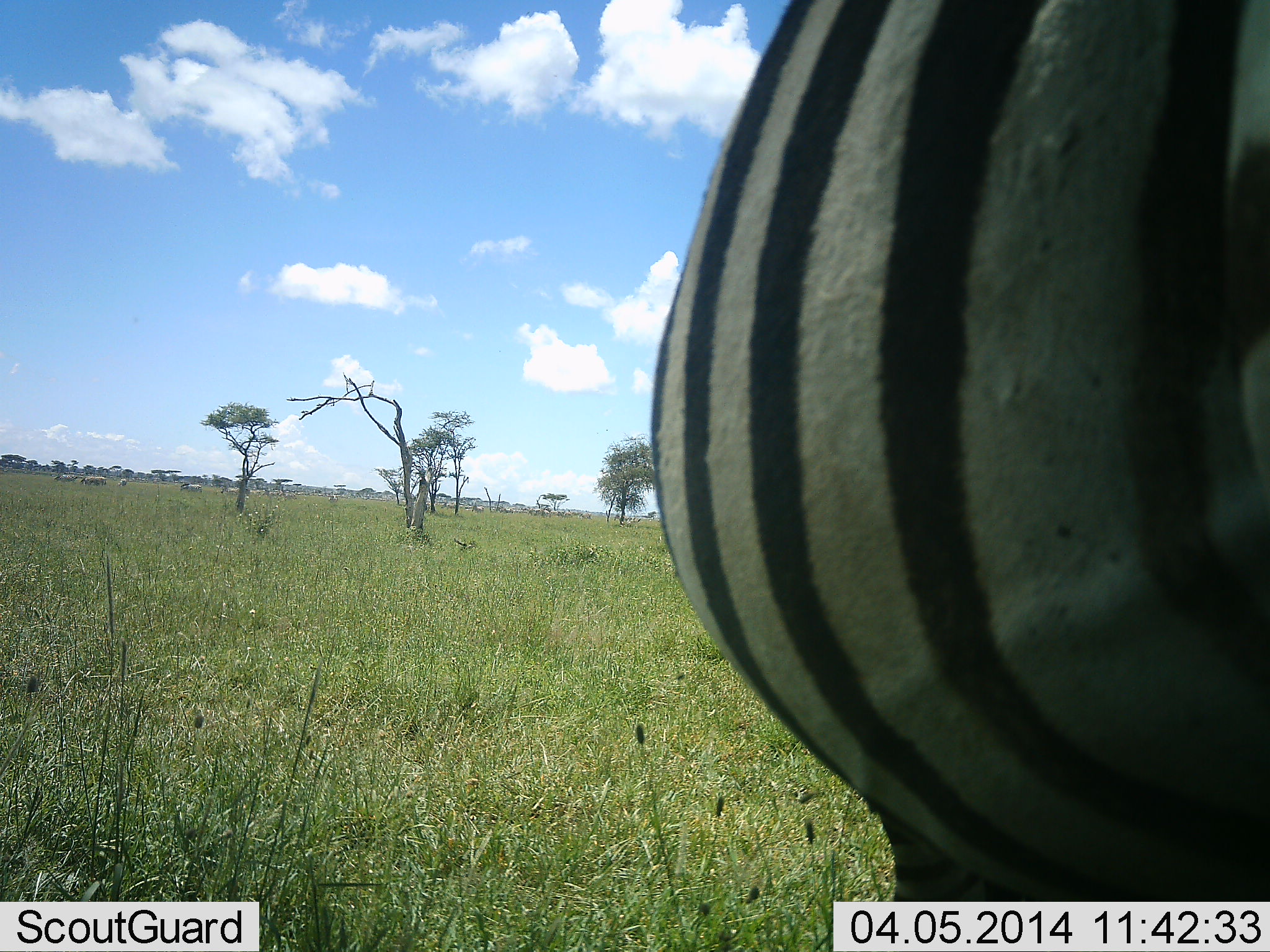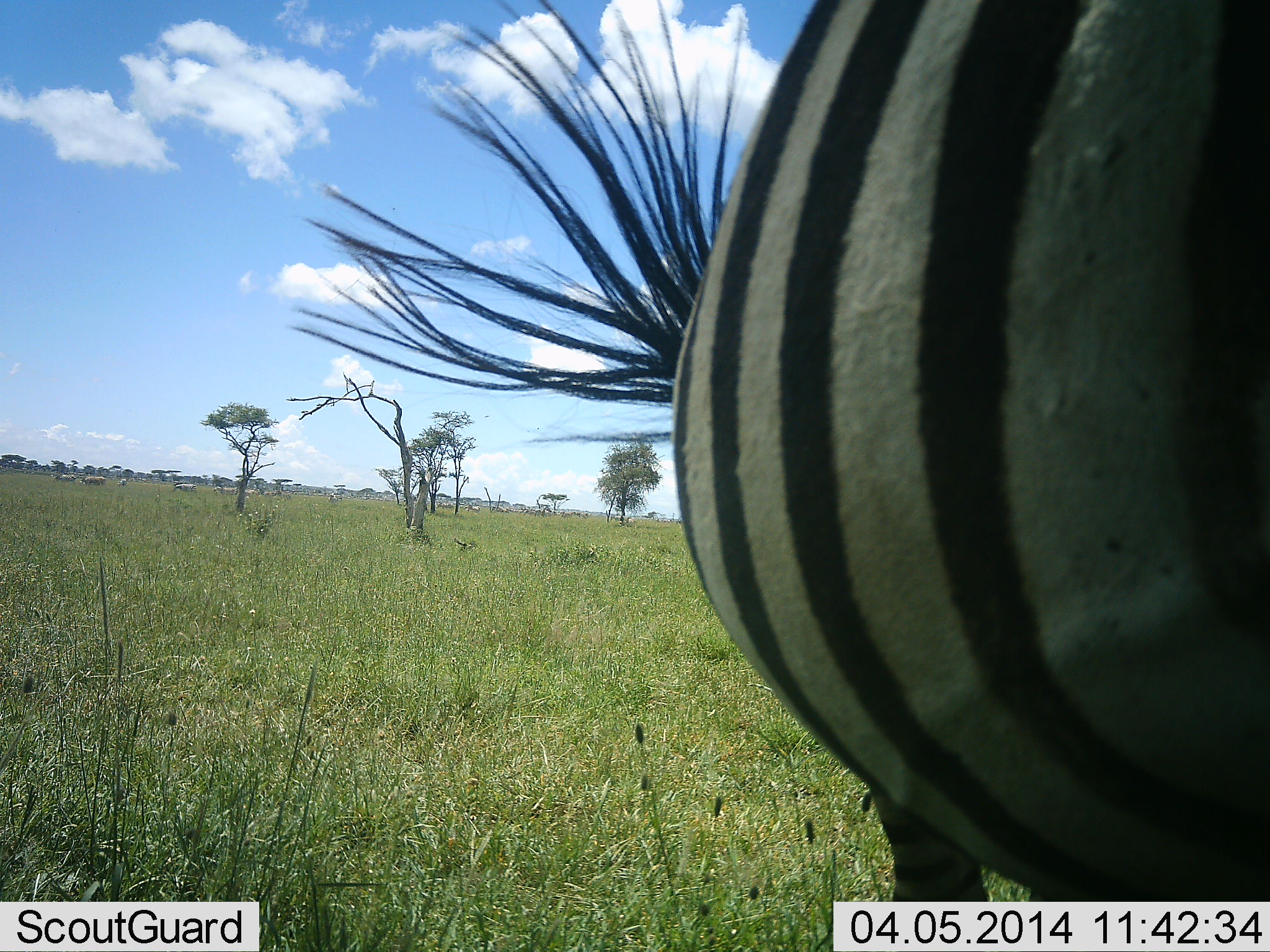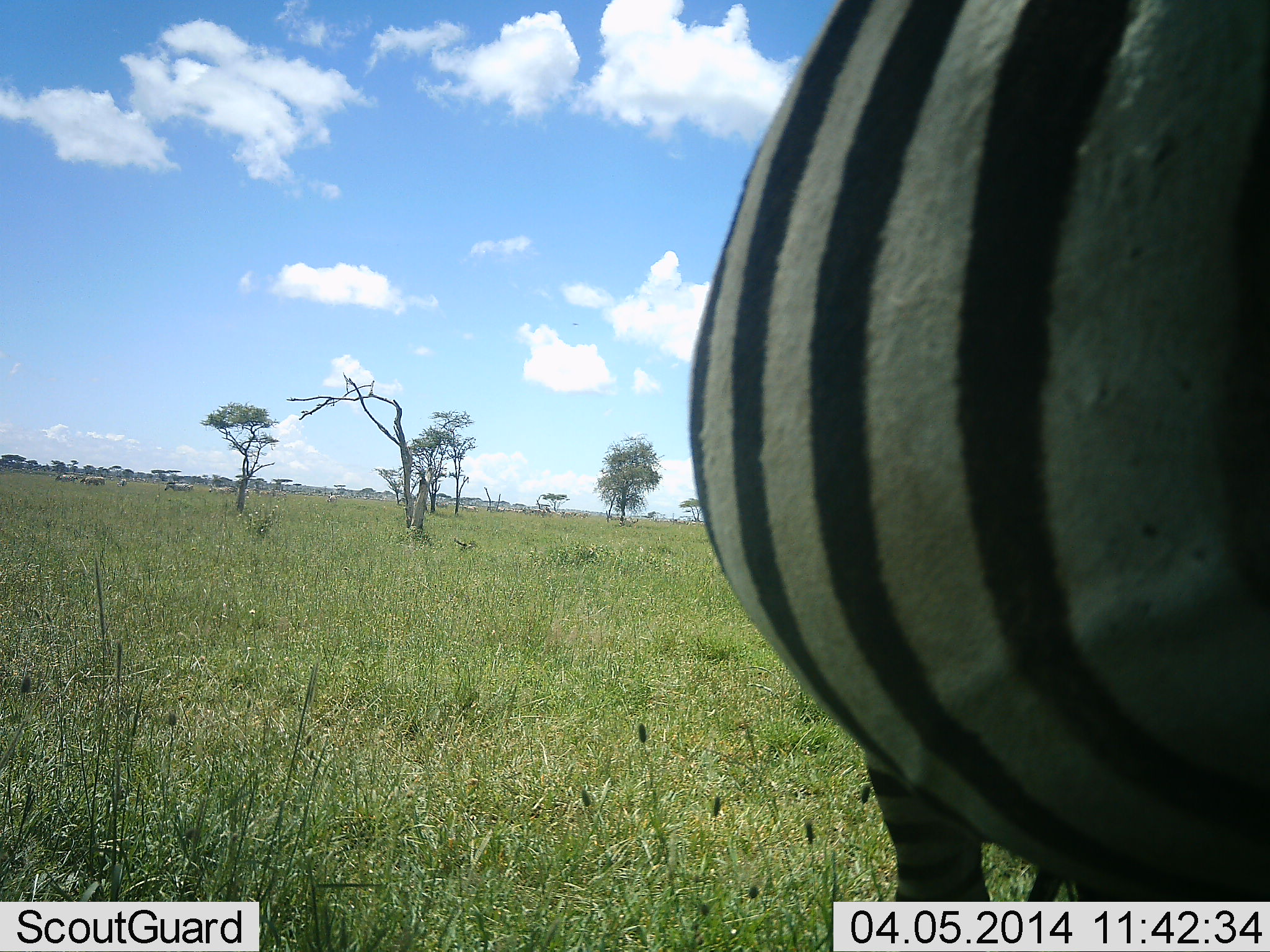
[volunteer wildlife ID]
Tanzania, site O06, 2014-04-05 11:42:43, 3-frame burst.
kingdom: Animalia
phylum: Chordata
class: Mammalia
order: Perissodactyla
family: Equidae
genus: Equus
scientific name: Equus quagga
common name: plains zebra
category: zebra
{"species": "zebra (plains zebra) (Equus quagga)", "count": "1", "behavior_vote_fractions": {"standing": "100%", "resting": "0%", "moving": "10%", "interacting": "0%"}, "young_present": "0%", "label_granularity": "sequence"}